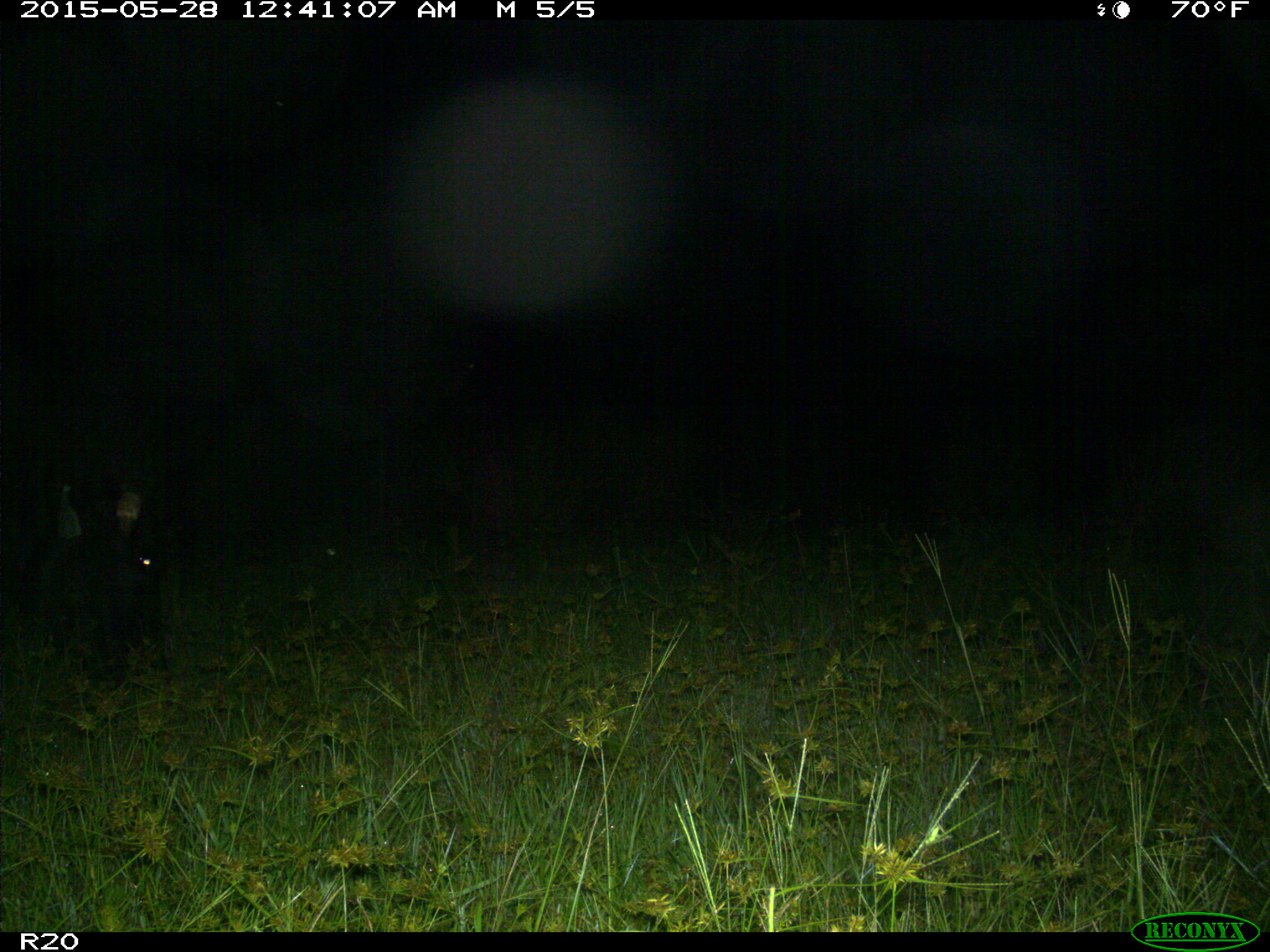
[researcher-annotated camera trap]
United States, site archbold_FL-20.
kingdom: Animalia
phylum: Chordata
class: Mammalia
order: Artiodactyla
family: Bovidae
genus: Bos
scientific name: Bos taurus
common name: domestic cow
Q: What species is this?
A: Bos taurus (domestic cow).